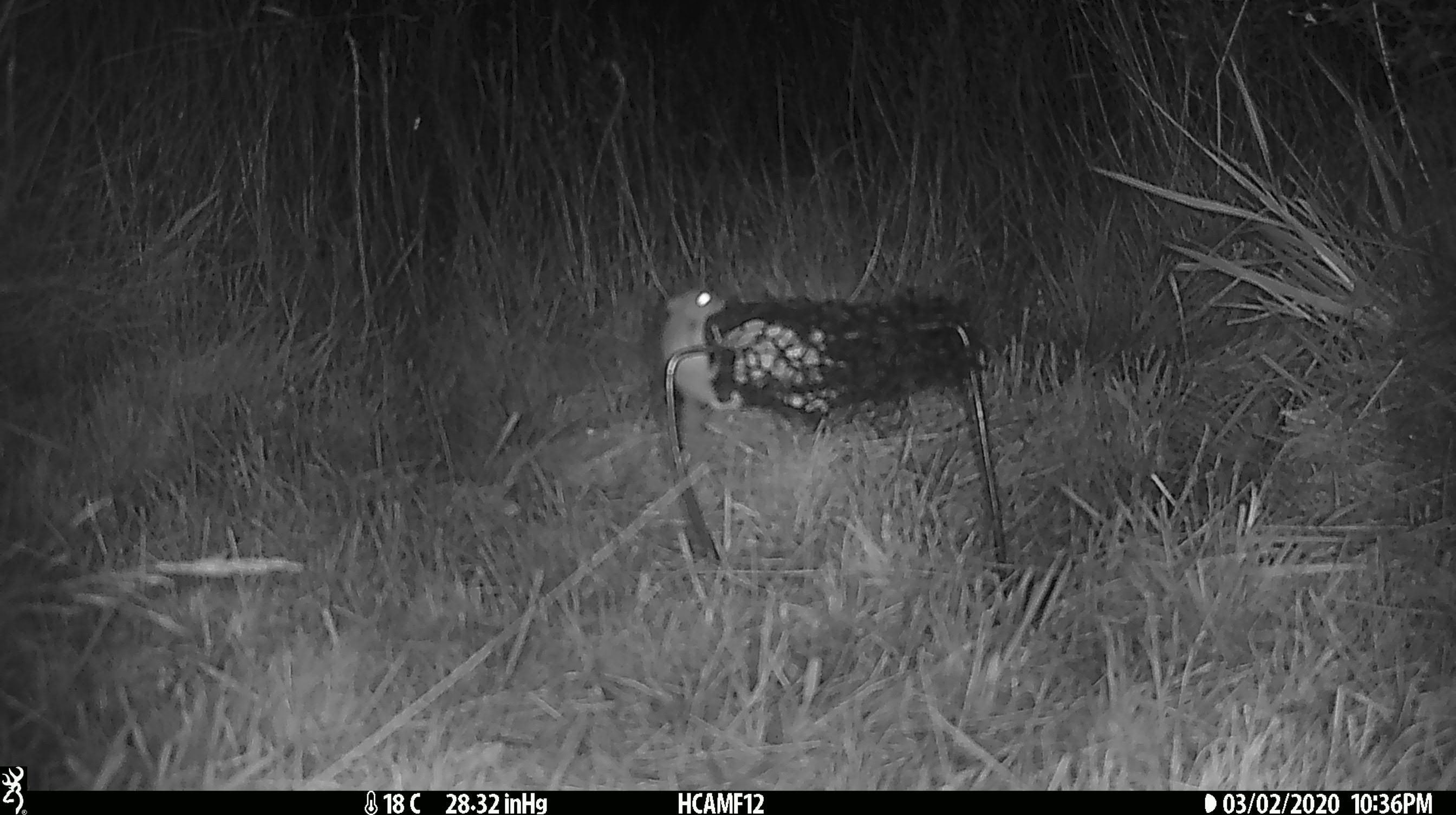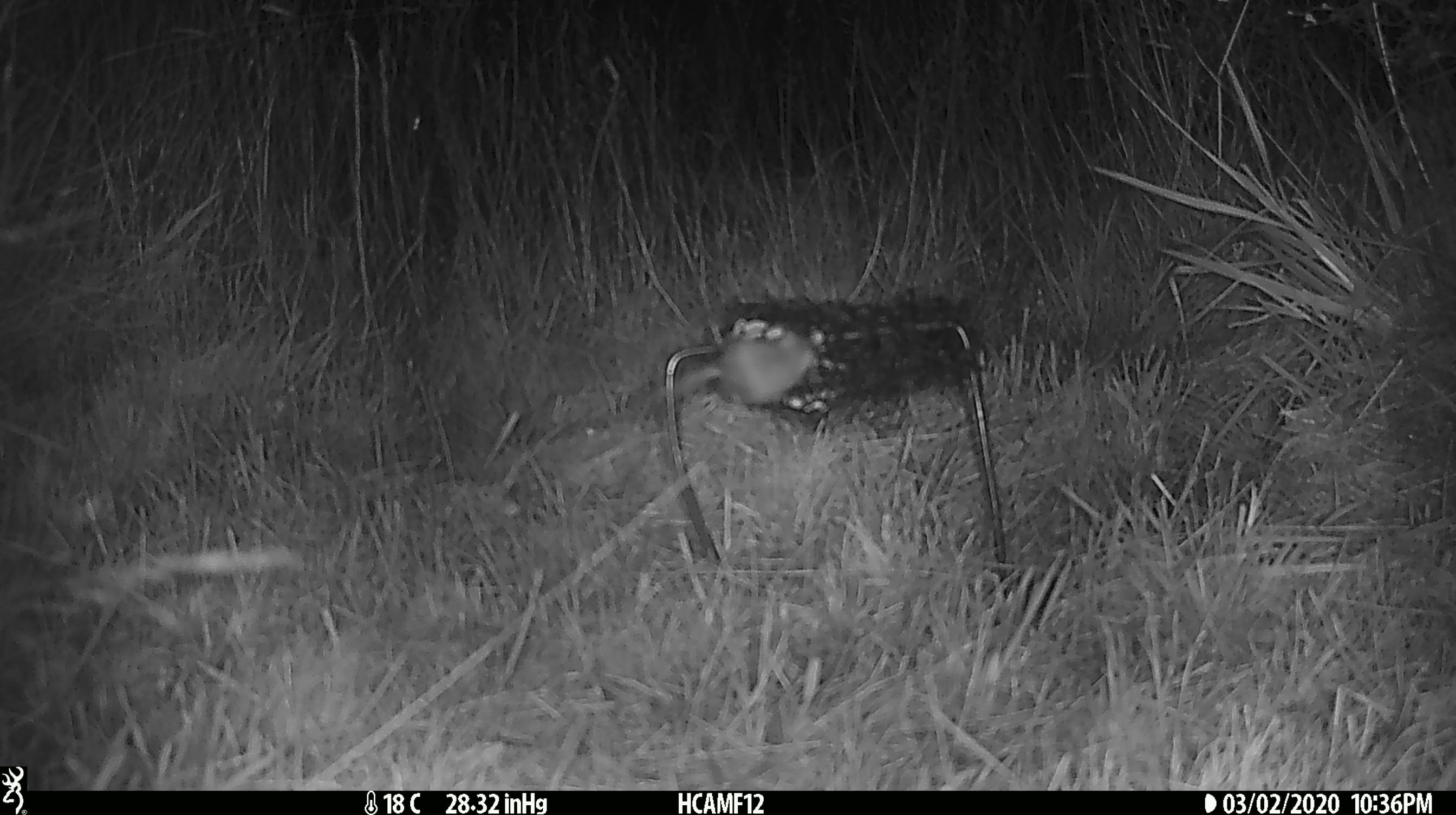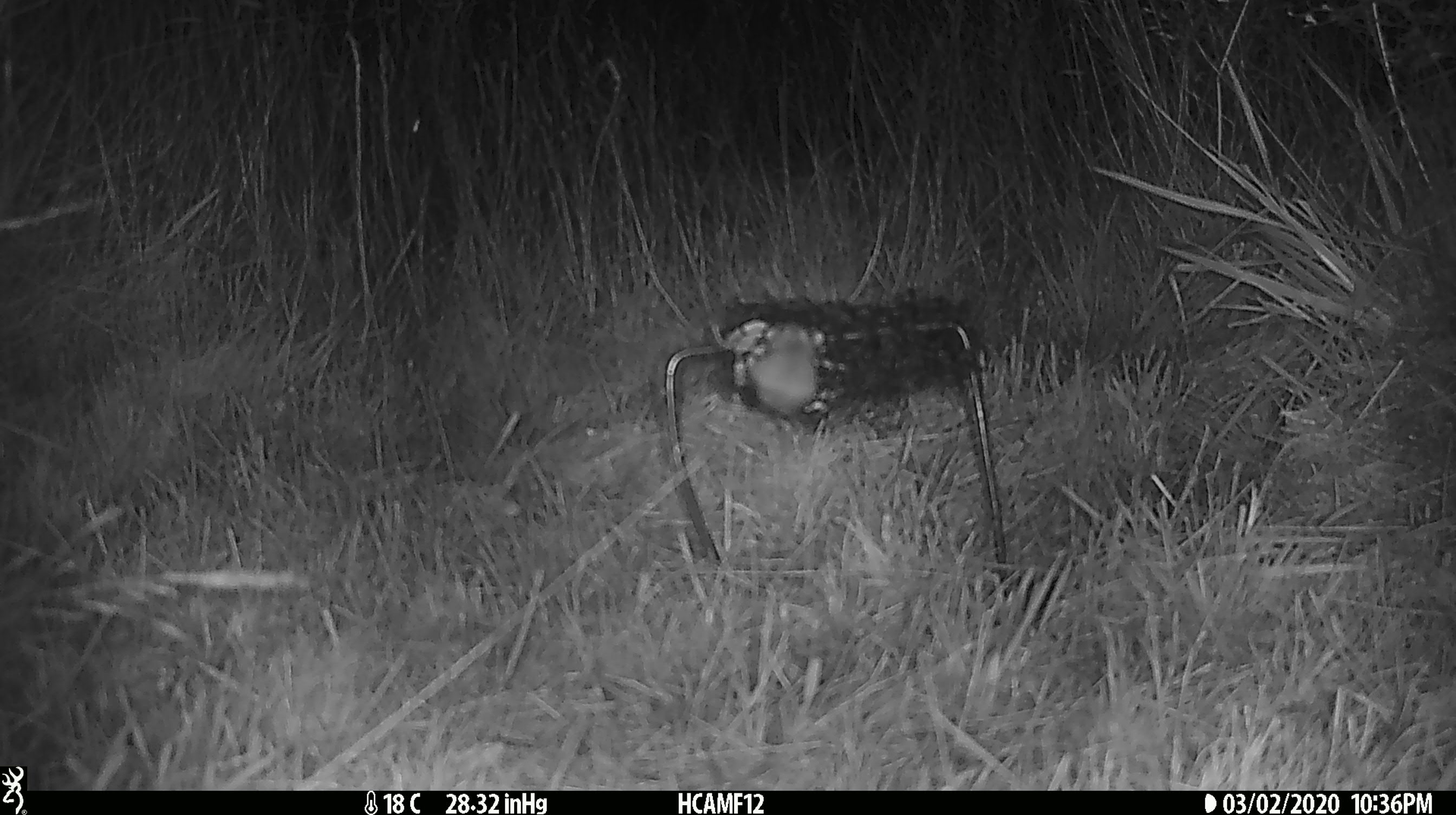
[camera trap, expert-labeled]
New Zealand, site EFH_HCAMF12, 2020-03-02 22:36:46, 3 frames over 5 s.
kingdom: Animalia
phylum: Chordata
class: Mammalia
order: Rodentia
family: Muridae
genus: Mus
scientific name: Mus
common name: mouse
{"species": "mouse (Mus)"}